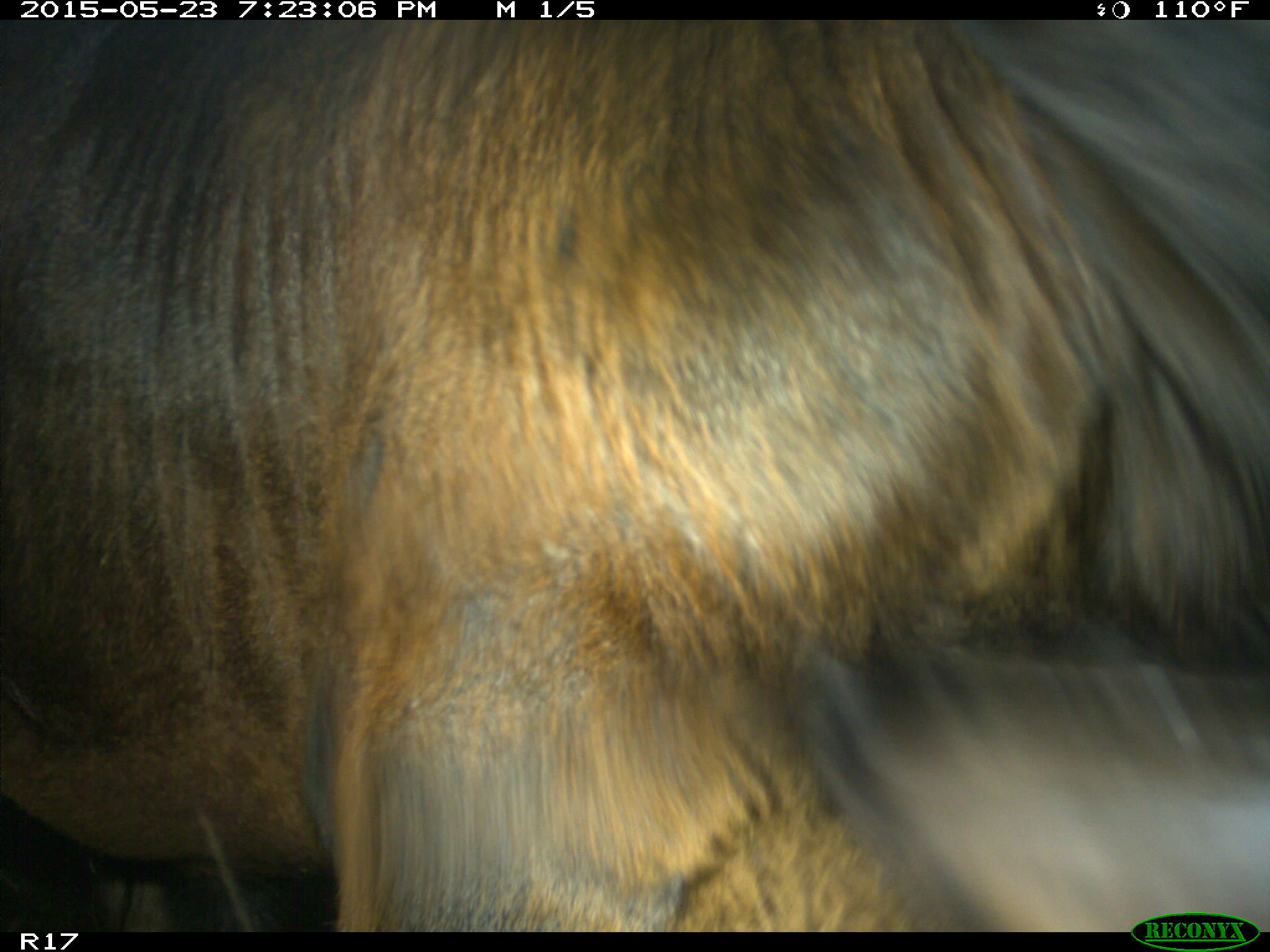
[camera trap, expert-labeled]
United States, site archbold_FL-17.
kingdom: Animalia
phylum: Chordata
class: Mammalia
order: Artiodactyla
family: Bovidae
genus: Bos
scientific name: Bos taurus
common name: domestic cow